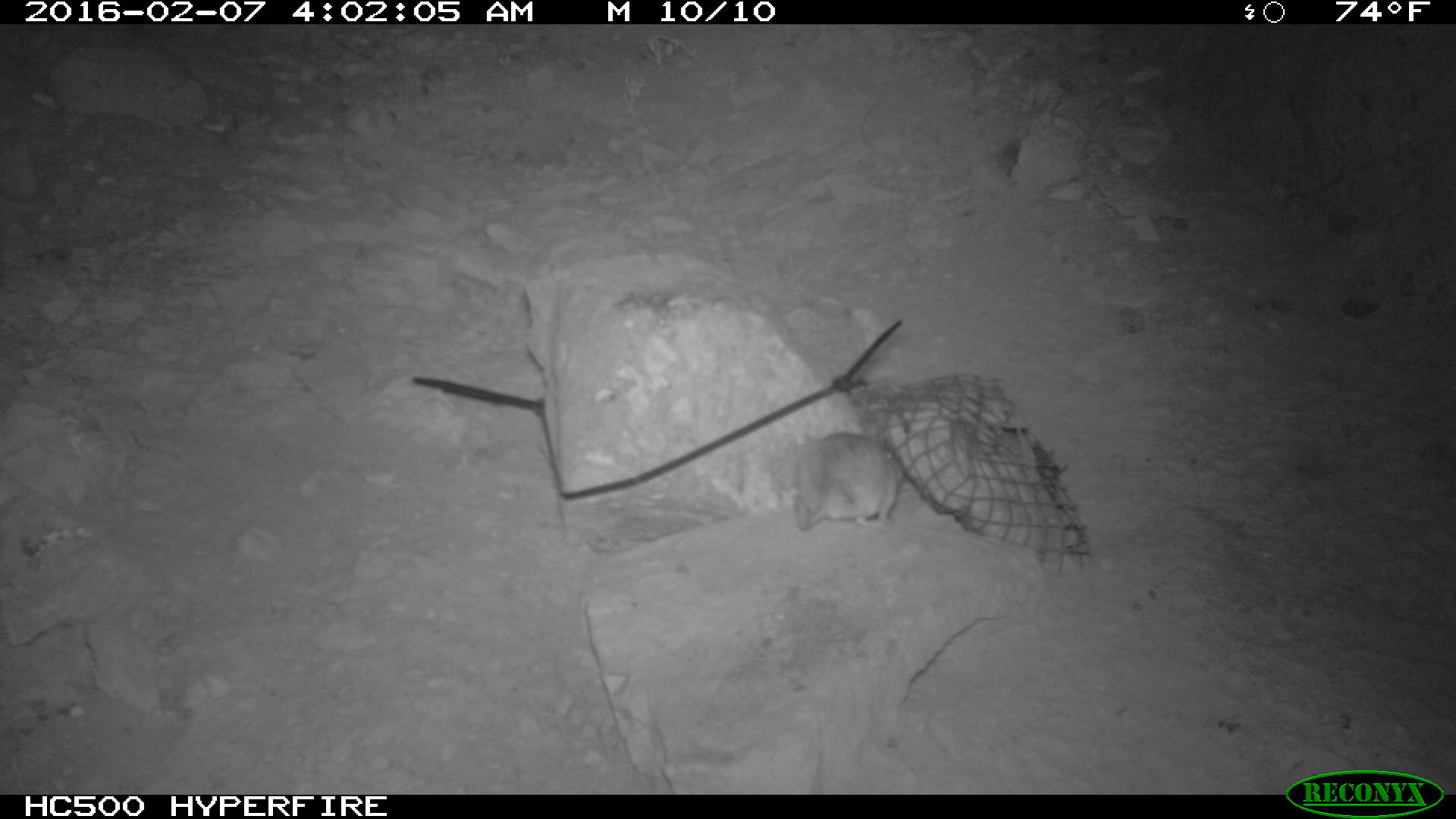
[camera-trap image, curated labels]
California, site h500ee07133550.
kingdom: Animalia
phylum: Chordata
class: Mammalia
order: Rodentia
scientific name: Rodentia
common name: rodent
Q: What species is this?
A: Rodent (Rodentia).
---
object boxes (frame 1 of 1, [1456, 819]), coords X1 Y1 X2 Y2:
rodent: 792 433 903 530